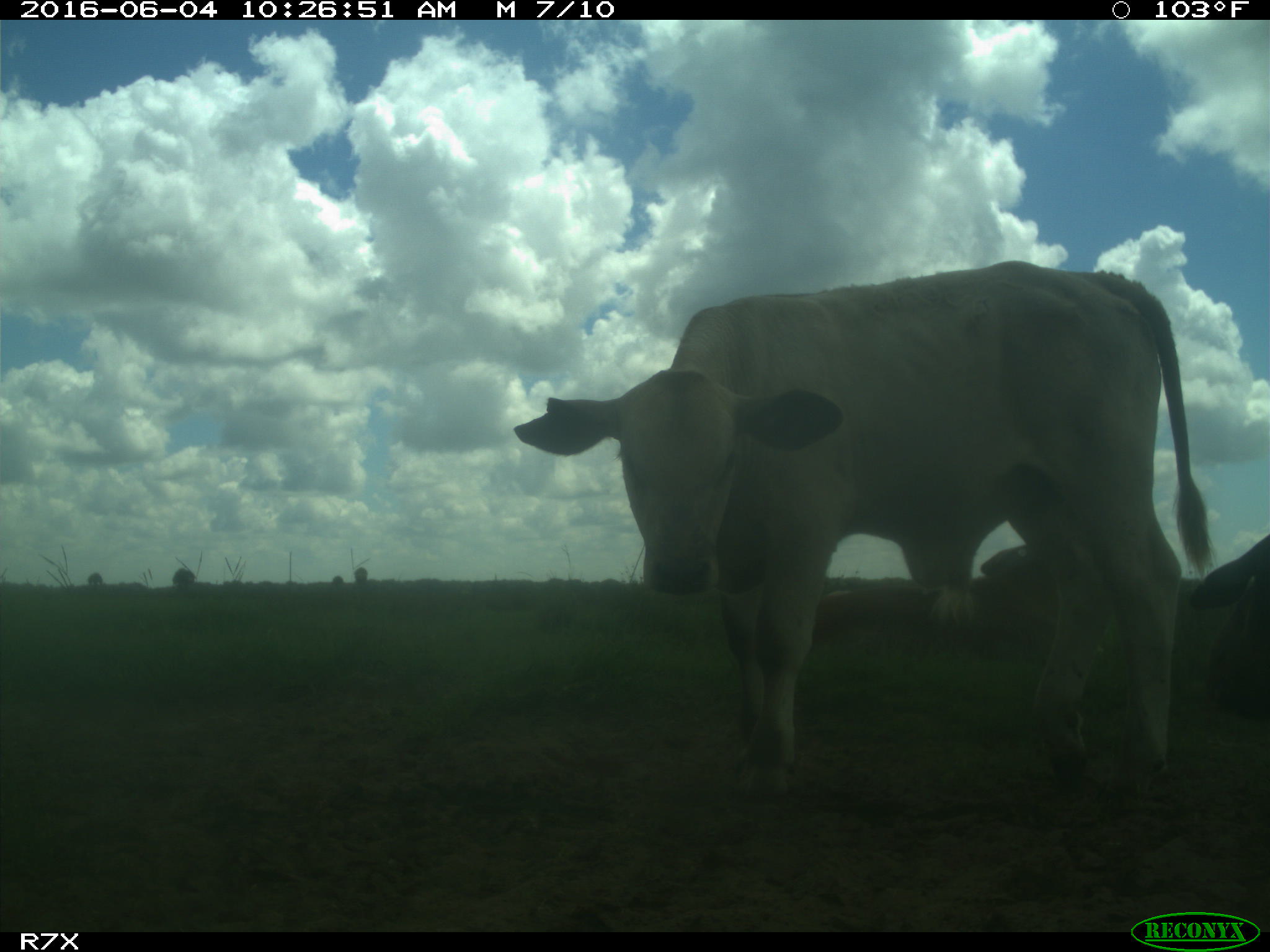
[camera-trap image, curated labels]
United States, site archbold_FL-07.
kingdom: Animalia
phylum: Chordata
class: Mammalia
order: Artiodactyla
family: Bovidae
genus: Bos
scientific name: Bos taurus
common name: domestic cow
Bos taurus (domestic cow).